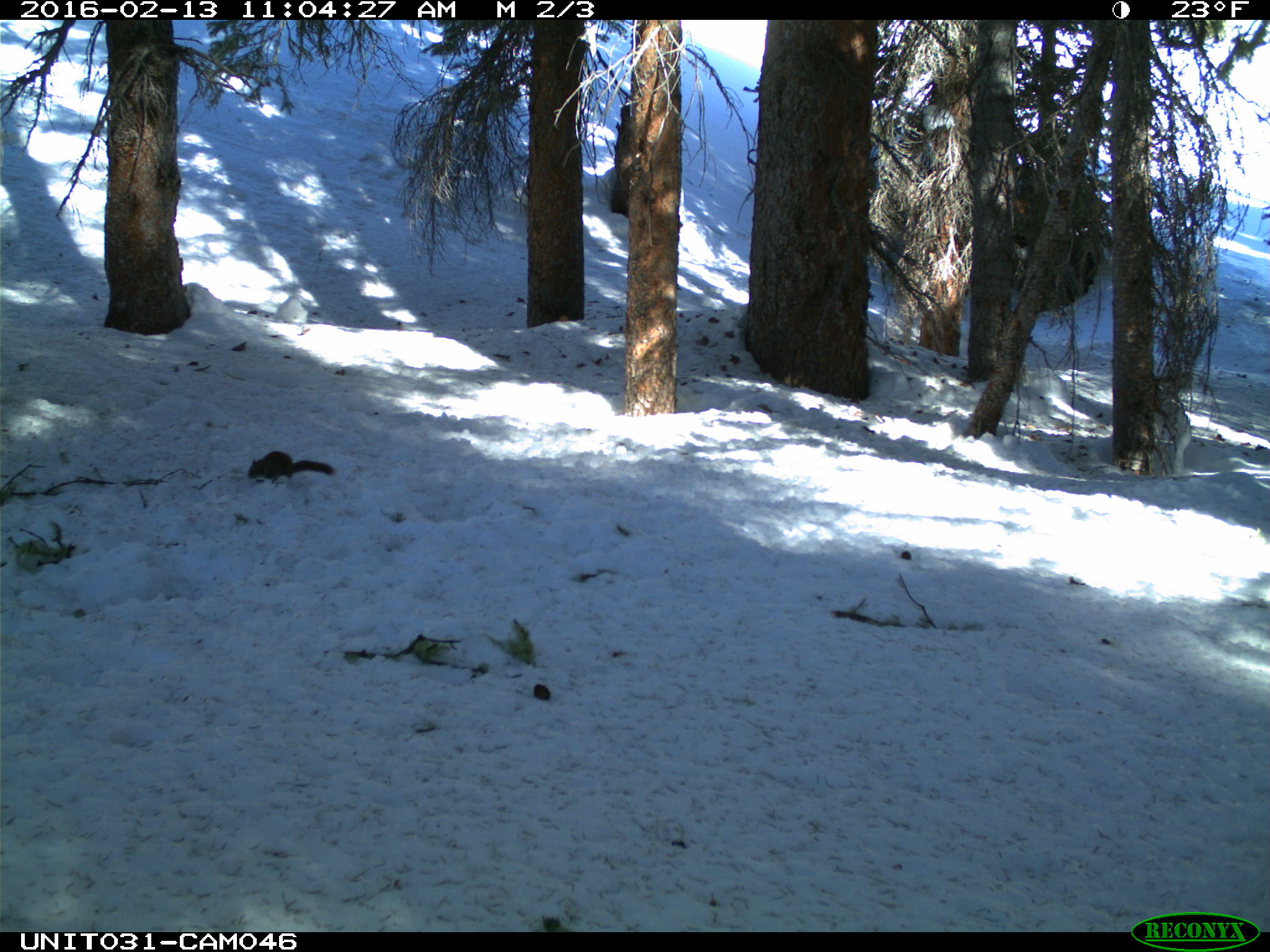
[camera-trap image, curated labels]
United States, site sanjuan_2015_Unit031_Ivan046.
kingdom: Animalia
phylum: Chordata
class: Mammalia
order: Rodentia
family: Sciuridae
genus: Tamiasciurus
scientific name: Tamiasciurus hudsonicus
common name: american red squirrel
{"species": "Tamiasciurus hudsonicus (american red squirrel)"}